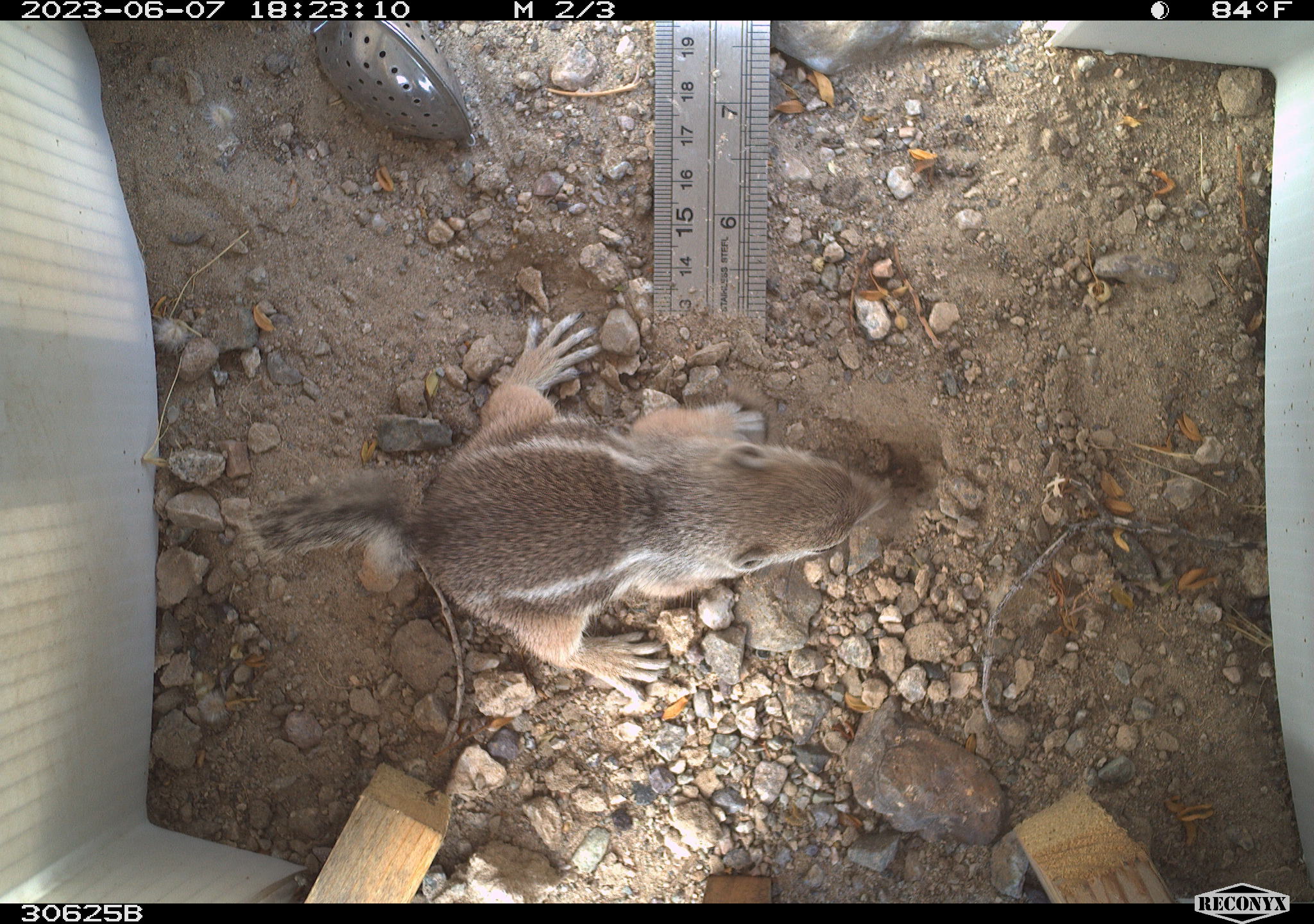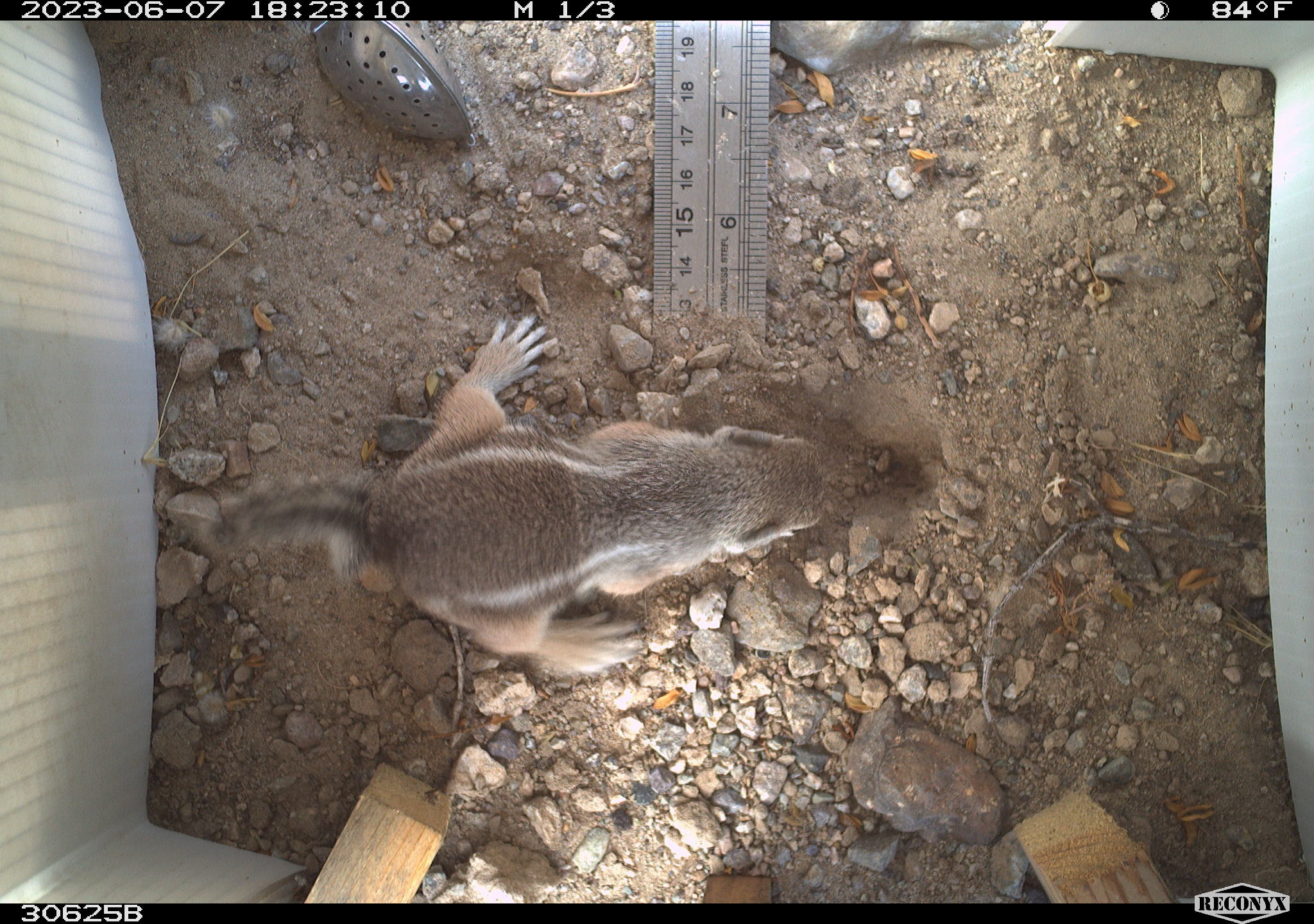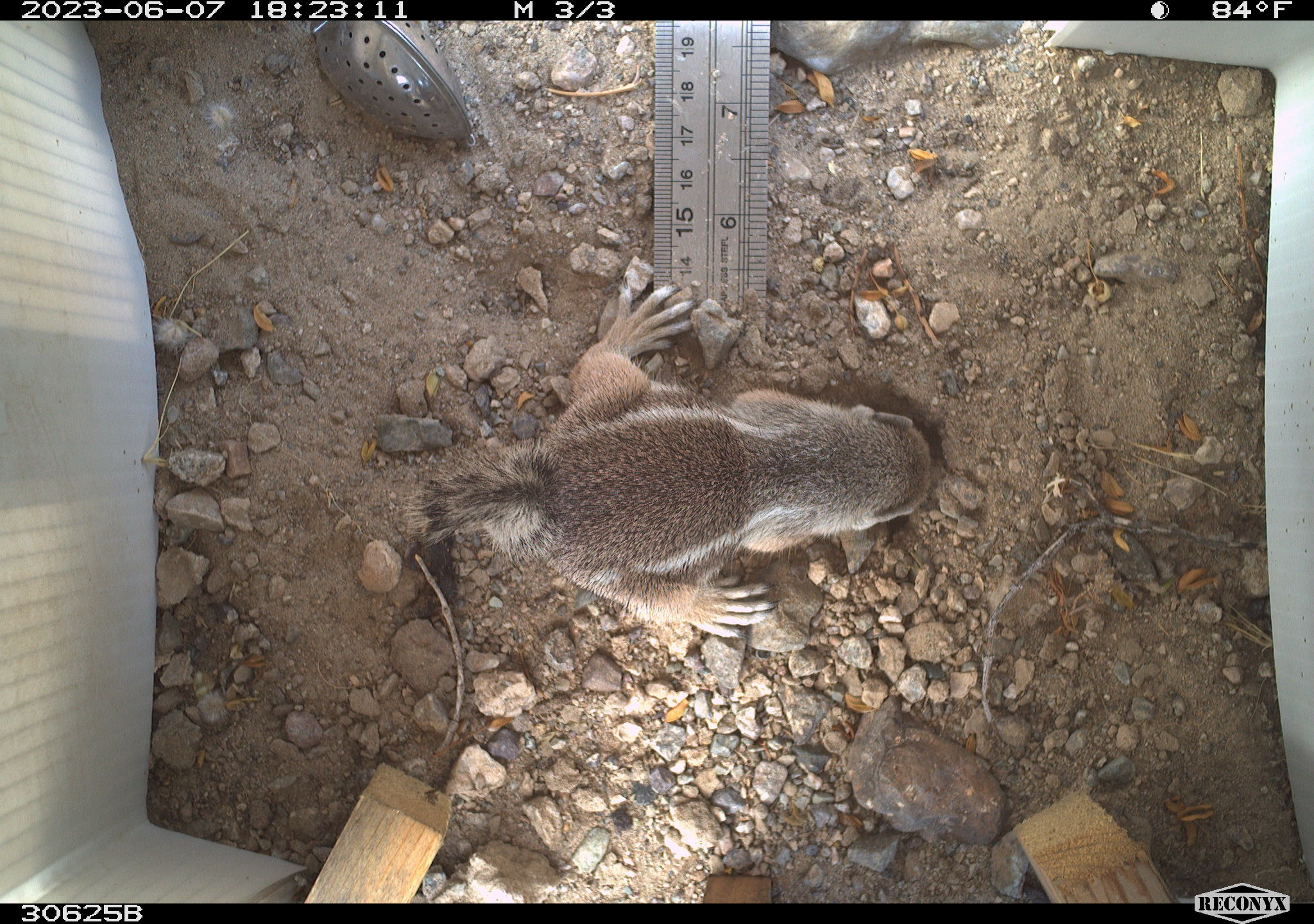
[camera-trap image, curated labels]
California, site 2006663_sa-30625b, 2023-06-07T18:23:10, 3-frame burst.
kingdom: Animalia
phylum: Chordata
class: Mammalia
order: Rodentia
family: Sciuridae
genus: Ammospermophilus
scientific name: Ammospermophilus leucurus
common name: white-tailed antelope squirrel